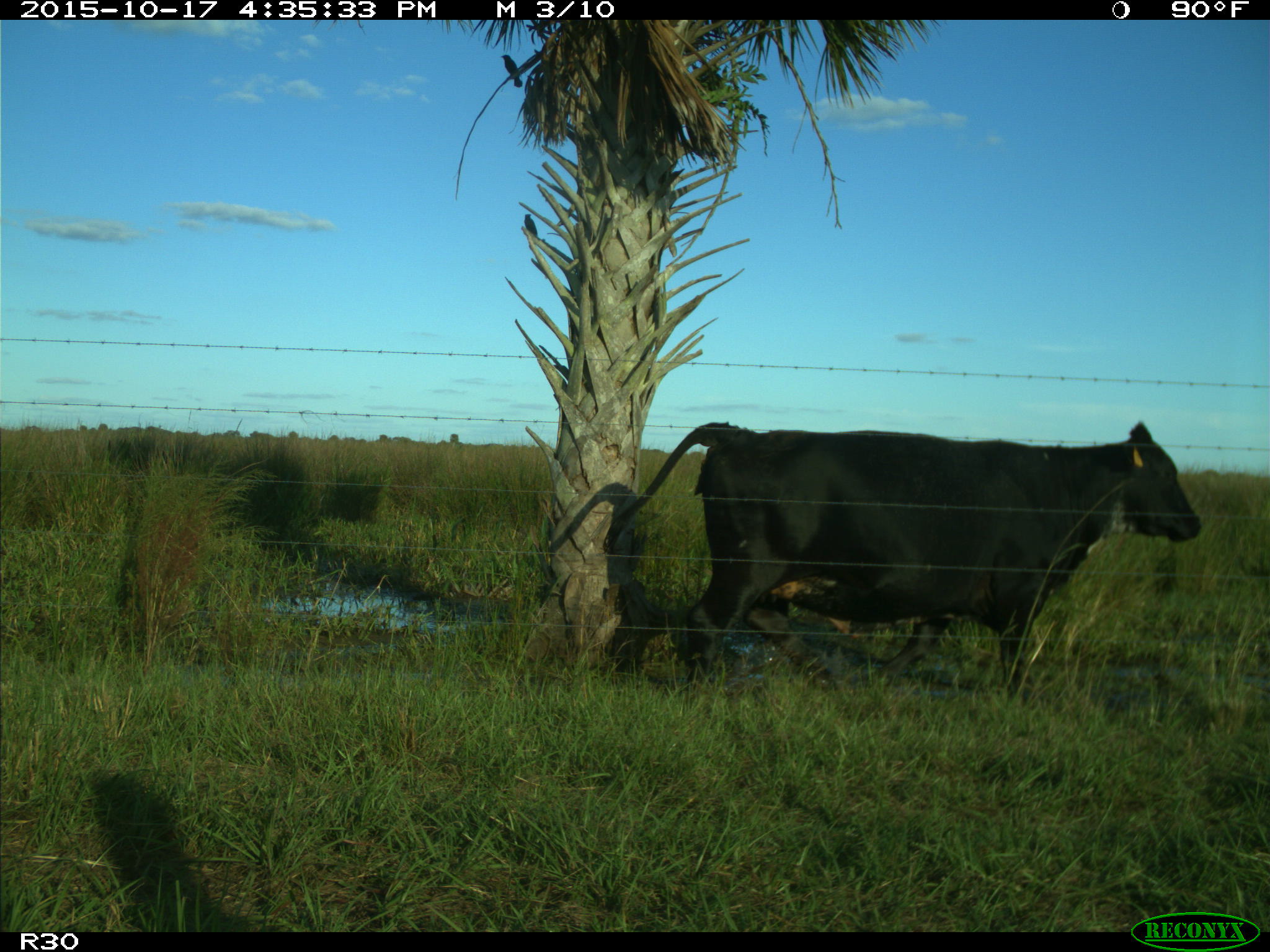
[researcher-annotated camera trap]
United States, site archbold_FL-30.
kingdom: Animalia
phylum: Chordata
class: Mammalia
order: Artiodactyla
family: Bovidae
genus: Bos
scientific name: Bos taurus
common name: domestic cow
Bos taurus (domestic cow).